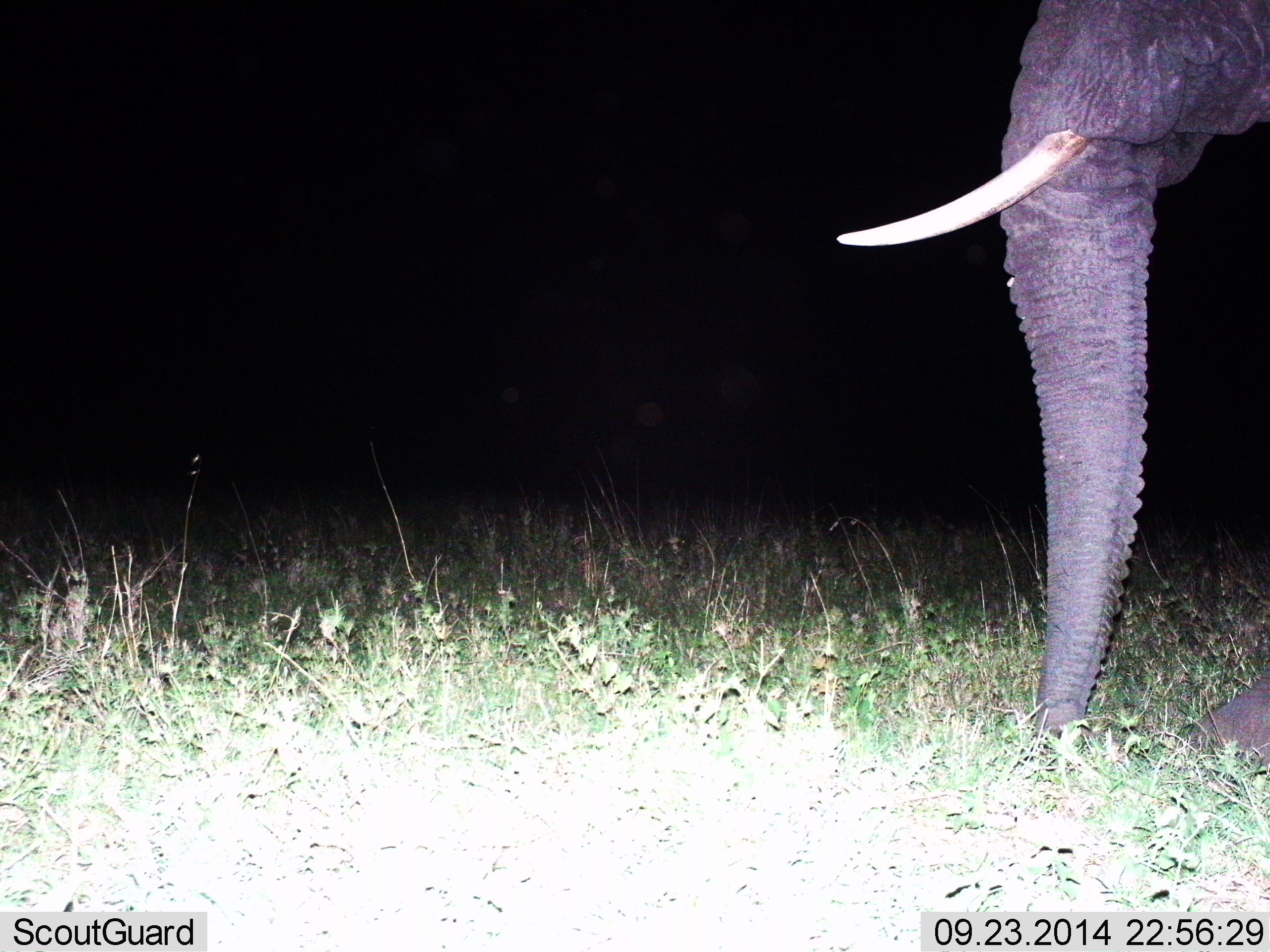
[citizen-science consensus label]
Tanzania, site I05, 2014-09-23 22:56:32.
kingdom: Animalia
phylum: Chordata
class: Mammalia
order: Proboscidea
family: Elephantidae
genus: Loxodonta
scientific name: Loxodonta africana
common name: african bush elephant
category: elephant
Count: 1.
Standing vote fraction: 80%.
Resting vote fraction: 0%.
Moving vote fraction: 0%.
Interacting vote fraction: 0%.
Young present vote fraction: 0%.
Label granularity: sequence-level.